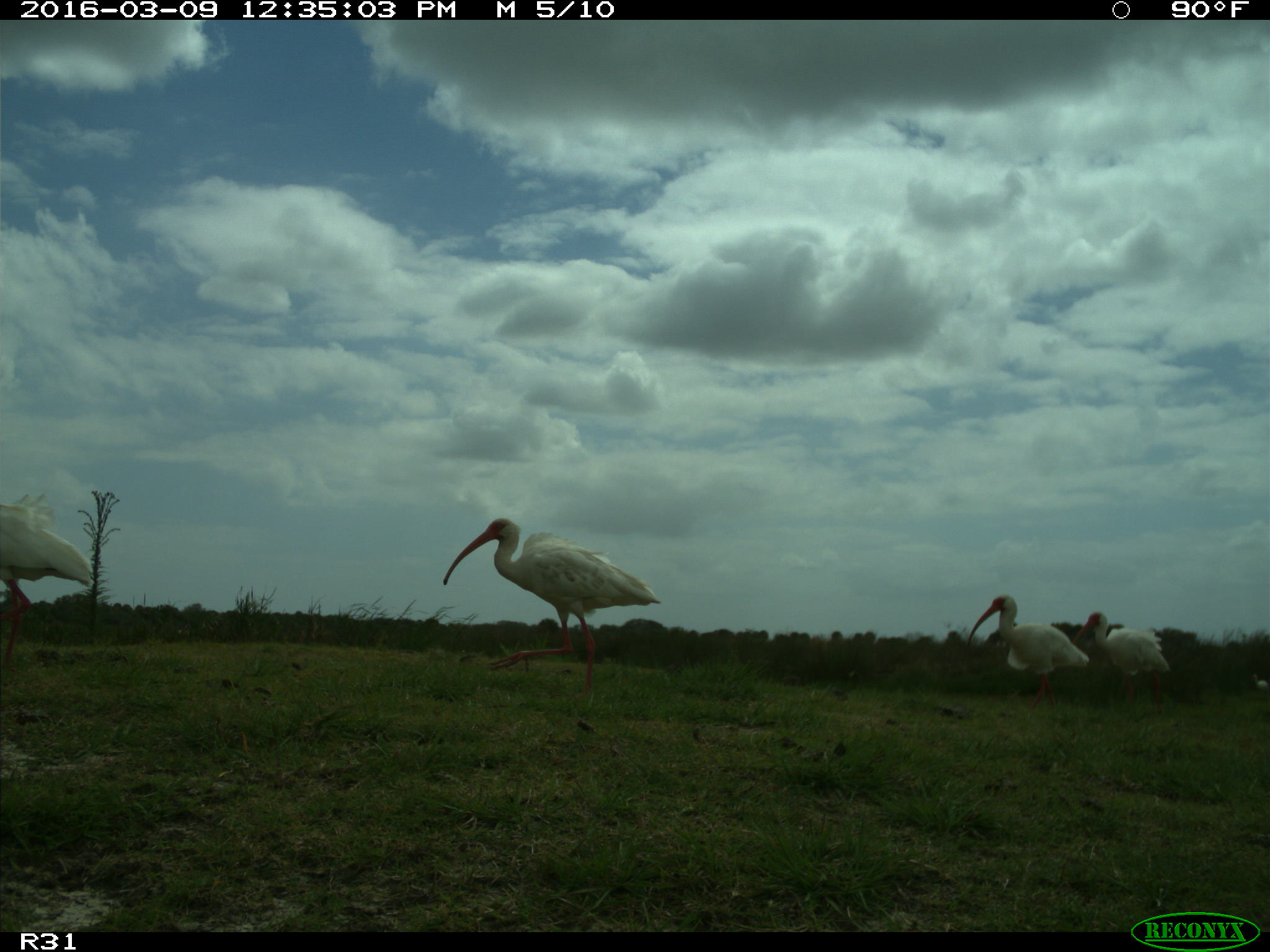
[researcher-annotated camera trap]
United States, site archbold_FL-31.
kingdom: Animalia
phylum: Chordata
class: Aves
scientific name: Aves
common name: birds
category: unidentified bird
Unidentified bird (birds) (Aves).